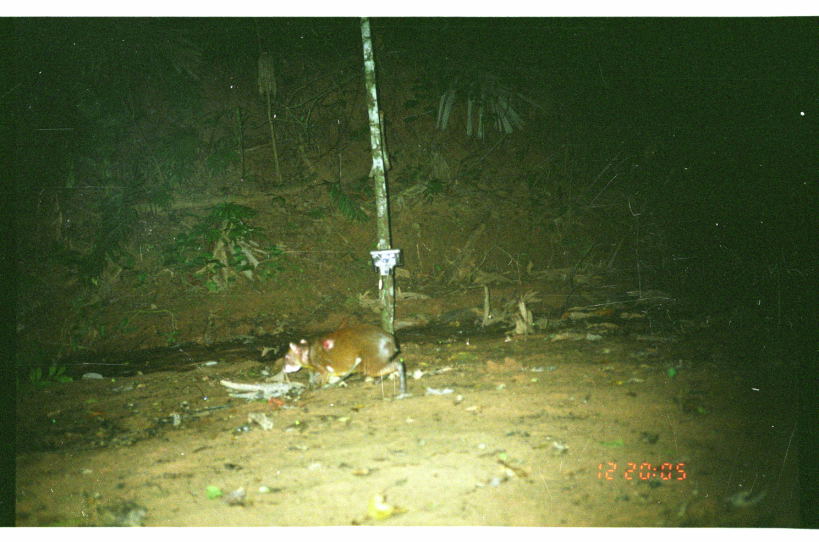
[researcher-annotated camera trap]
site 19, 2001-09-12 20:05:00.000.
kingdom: Animalia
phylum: Chordata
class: Mammalia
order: Rodentia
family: Dasyproctidae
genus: Dasyprocta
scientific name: Dasyprocta punctata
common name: central american agouti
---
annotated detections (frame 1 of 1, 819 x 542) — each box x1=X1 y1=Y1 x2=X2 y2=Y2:
dasyprocta punctata: x1=280 y1=323 x2=405 y2=400